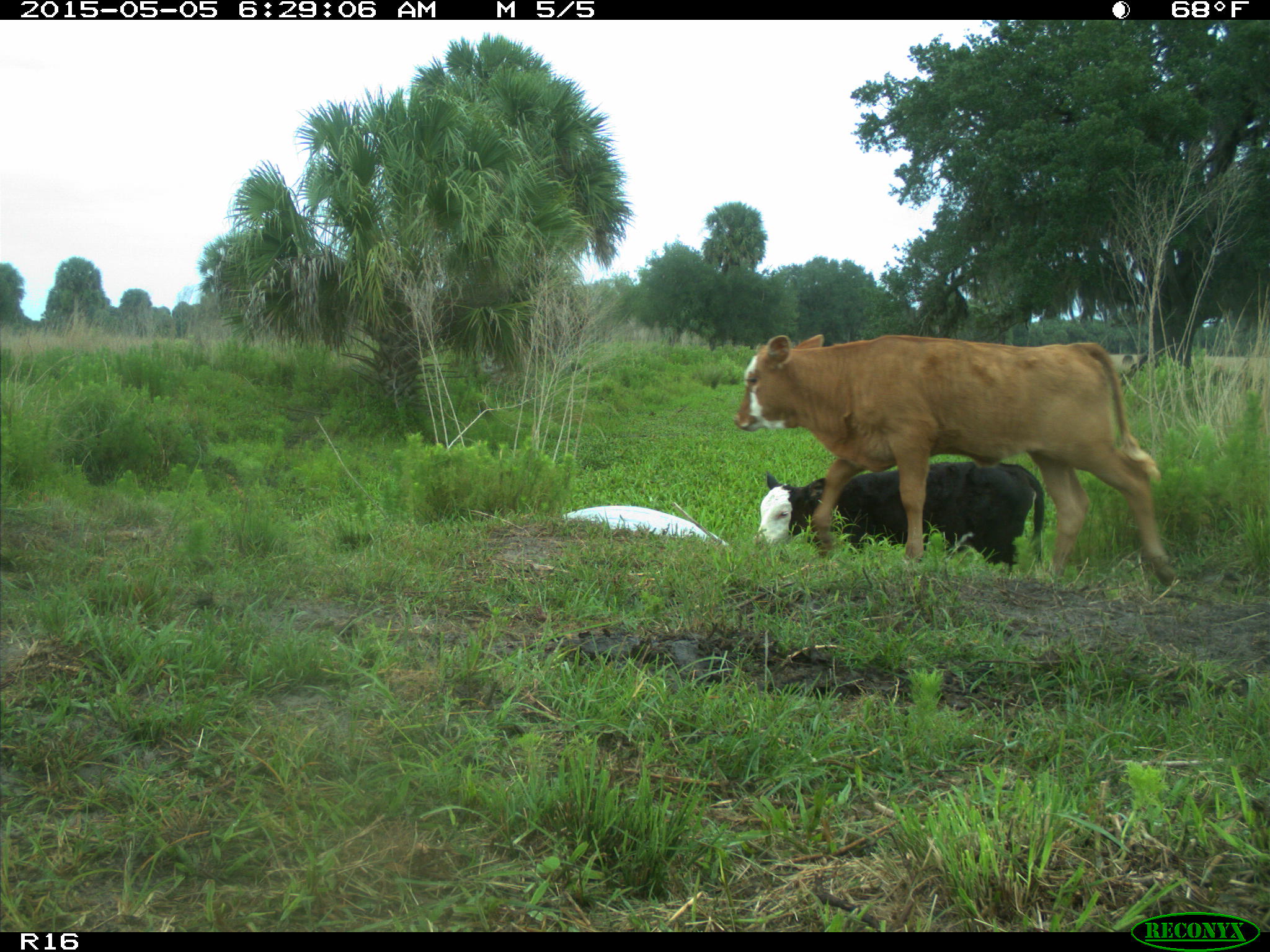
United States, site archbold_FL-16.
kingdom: Animalia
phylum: Chordata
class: Mammalia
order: Artiodactyla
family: Bovidae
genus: Bos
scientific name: Bos taurus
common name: domestic cow